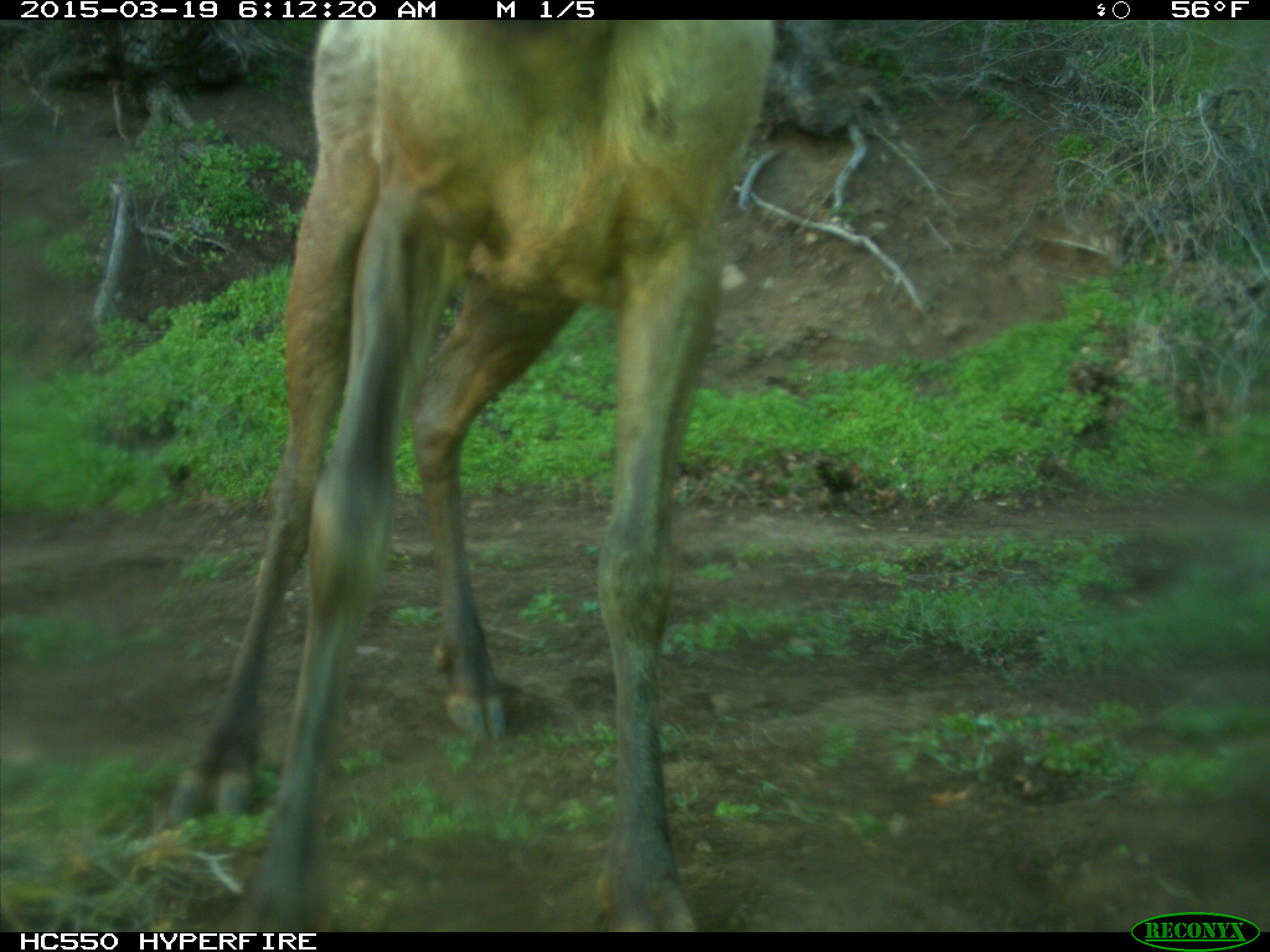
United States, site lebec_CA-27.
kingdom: Animalia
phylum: Chordata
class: Mammalia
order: Artiodactyla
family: Cervidae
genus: Cervus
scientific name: Cervus canadensis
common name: elk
Cervus canadensis (elk).